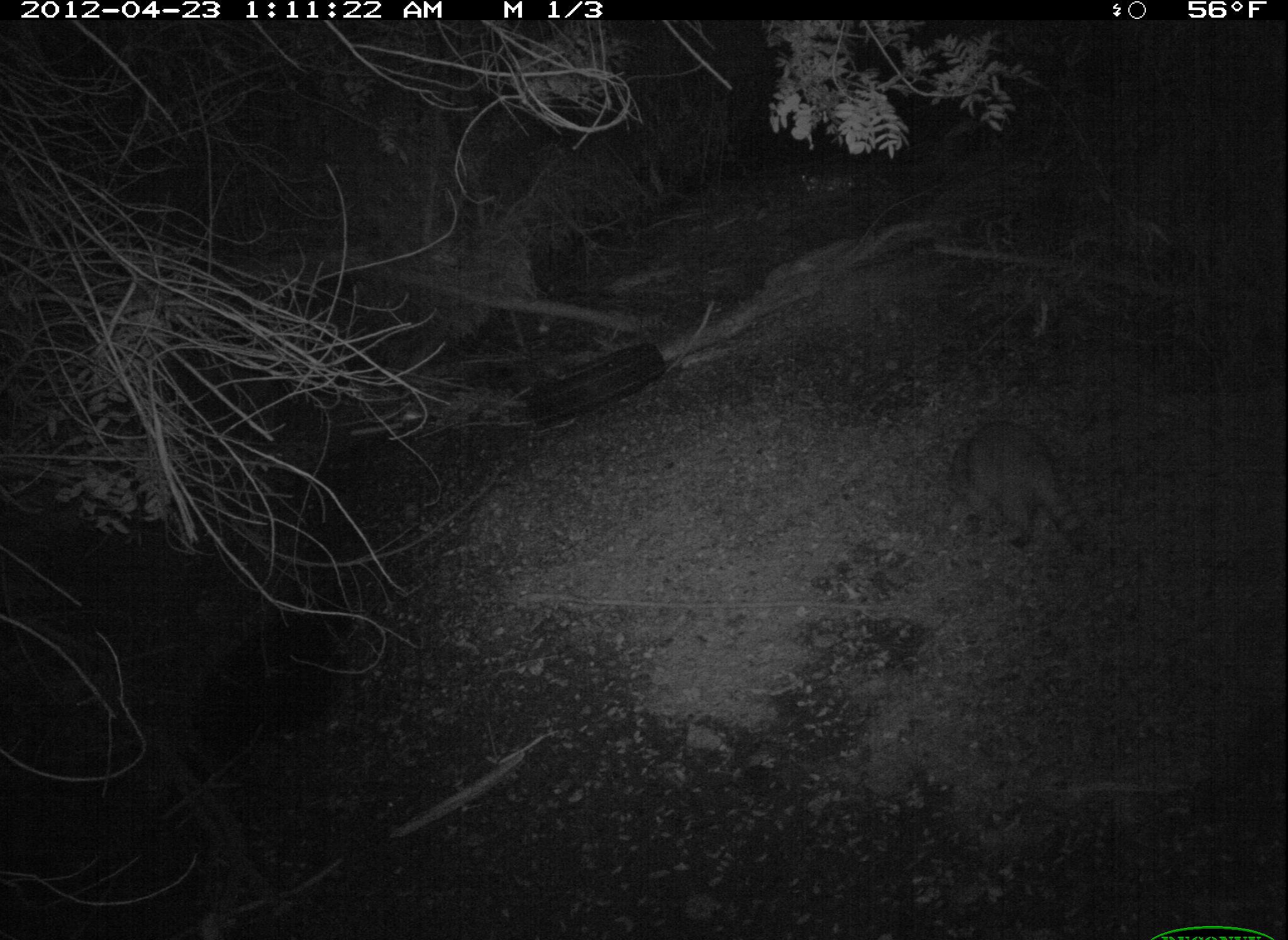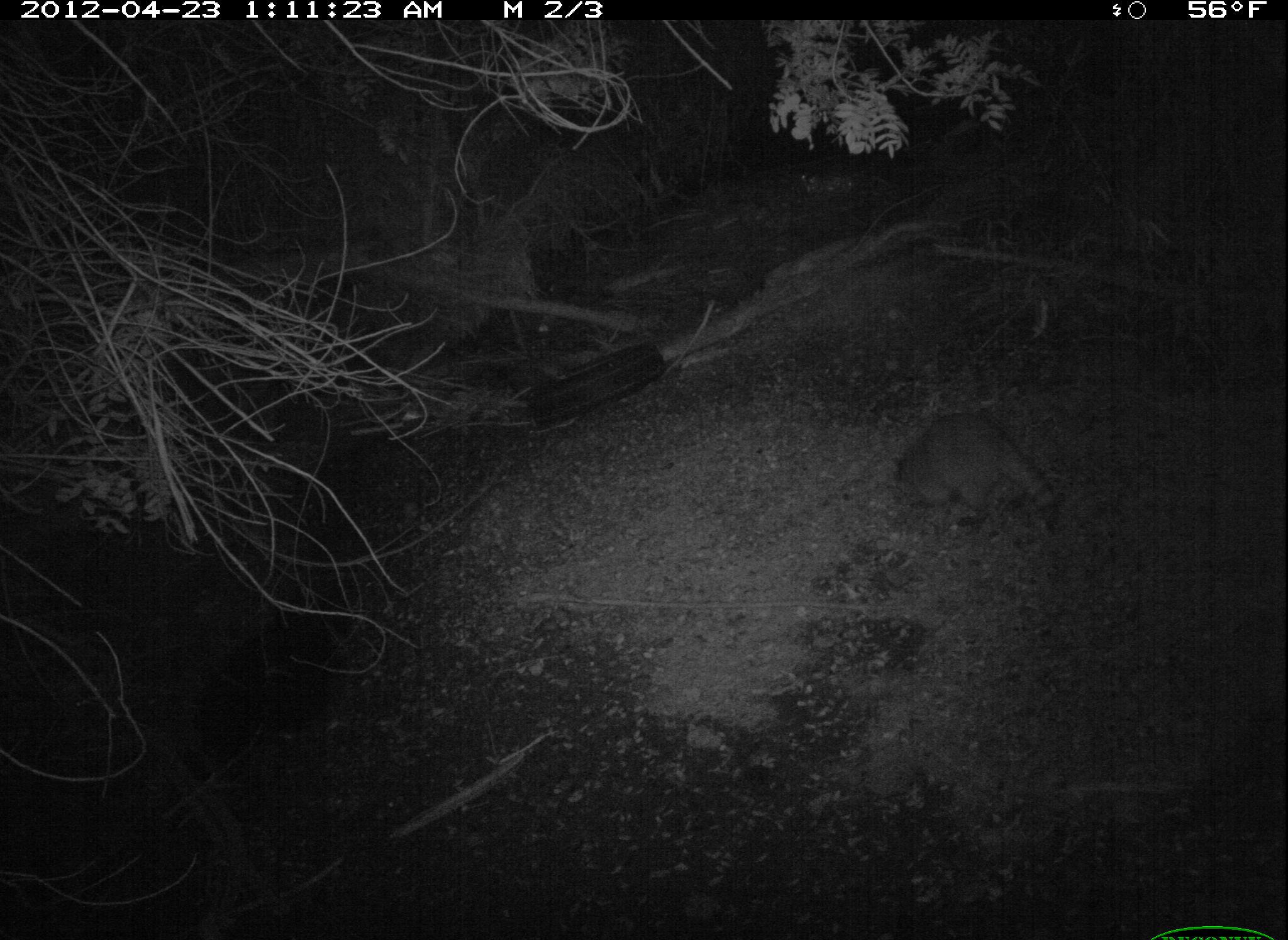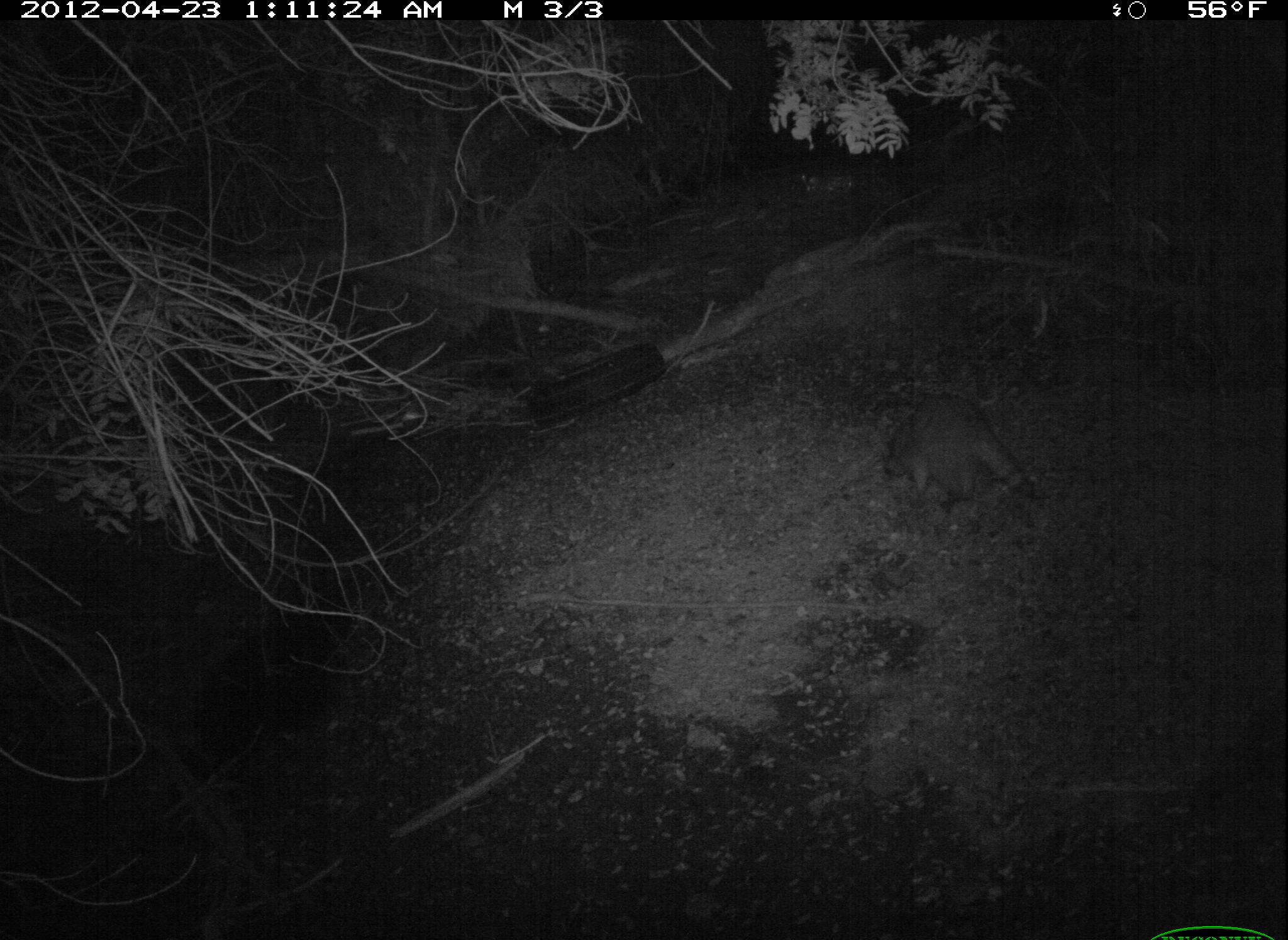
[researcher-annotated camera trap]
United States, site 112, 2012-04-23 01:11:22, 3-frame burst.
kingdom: Animalia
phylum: Chordata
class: Mammalia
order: Carnivora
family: Procyonidae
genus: Procyon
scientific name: Procyon lotor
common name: raccoon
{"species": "raccoon (Procyon lotor)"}